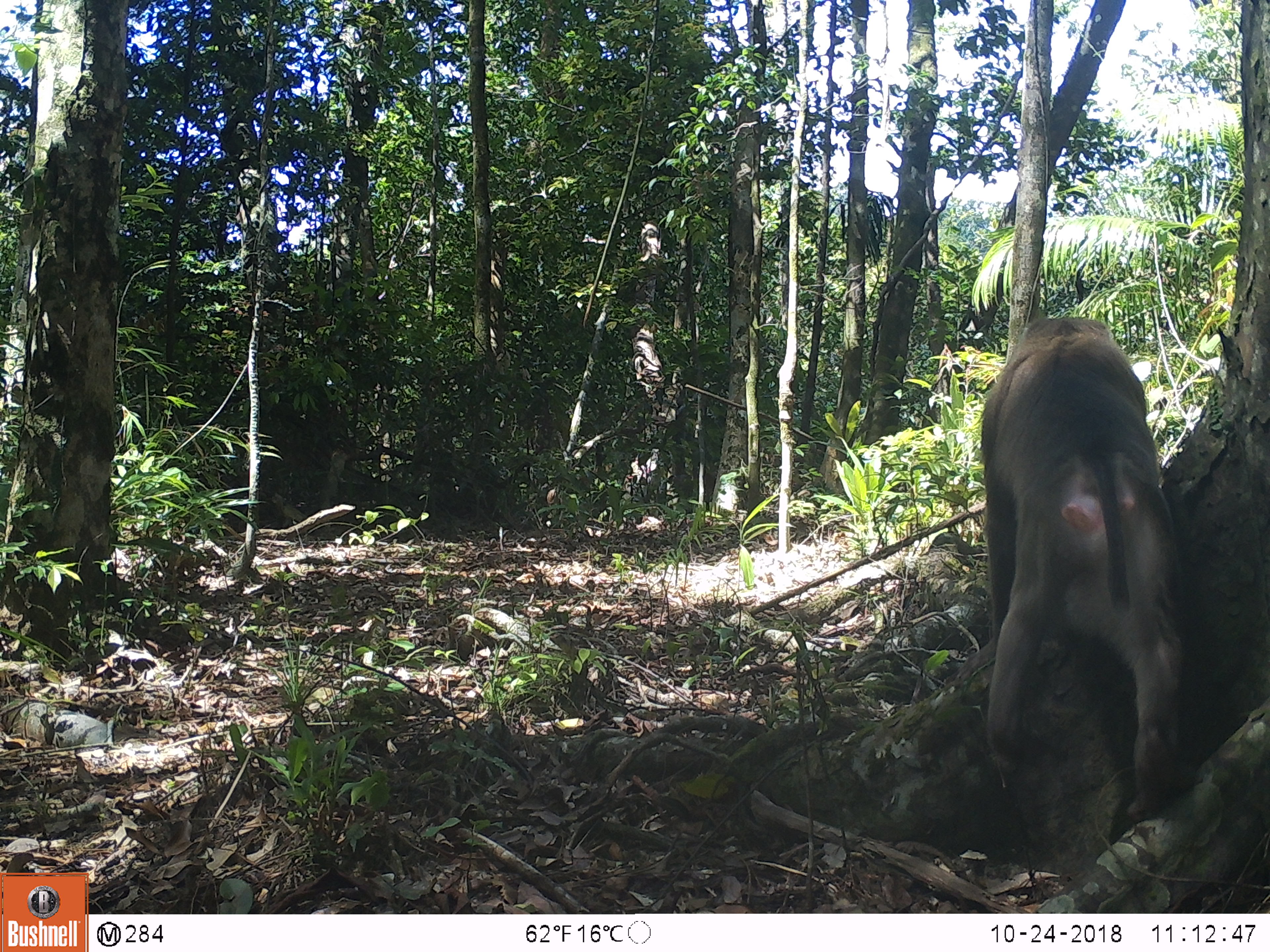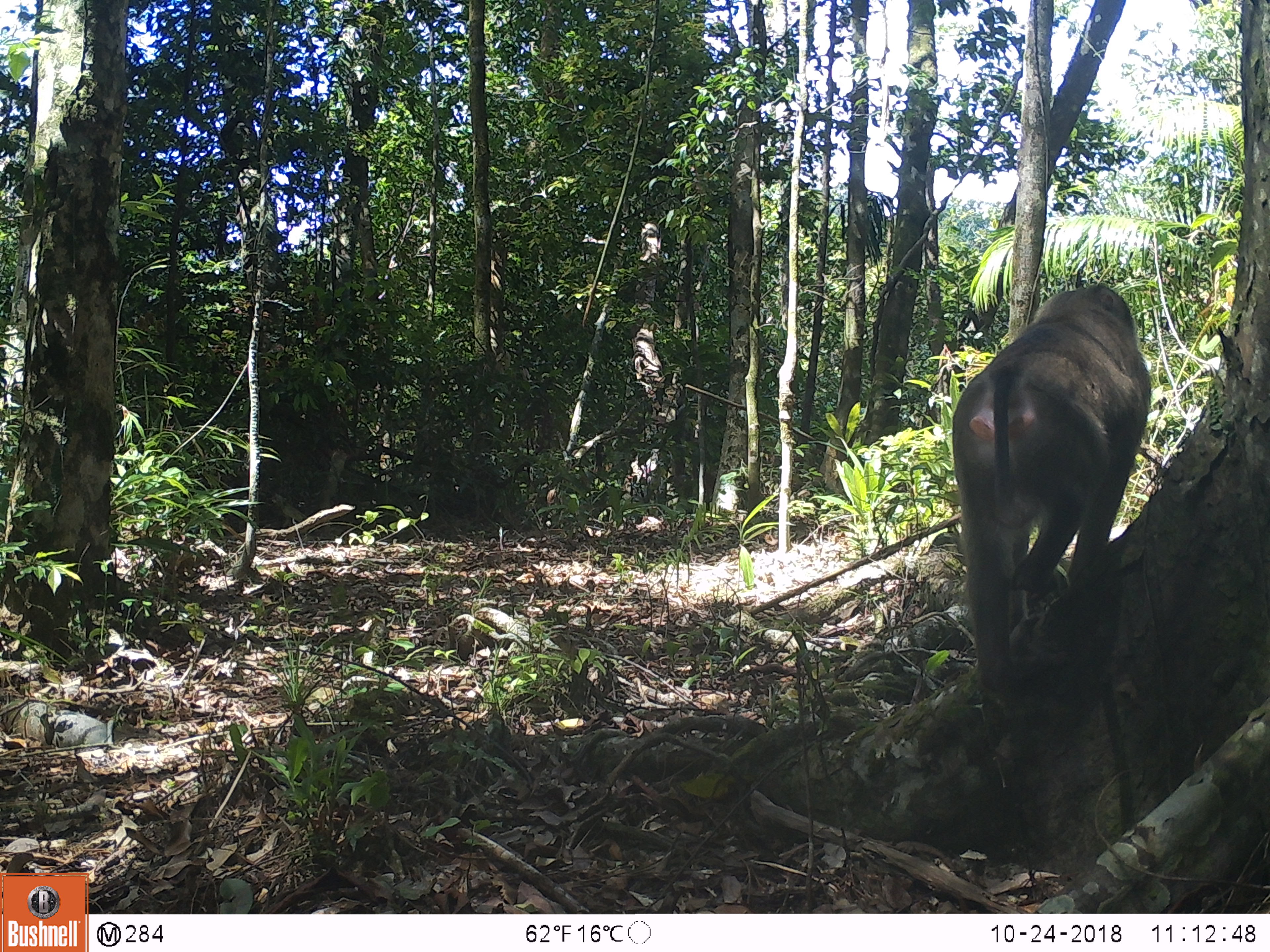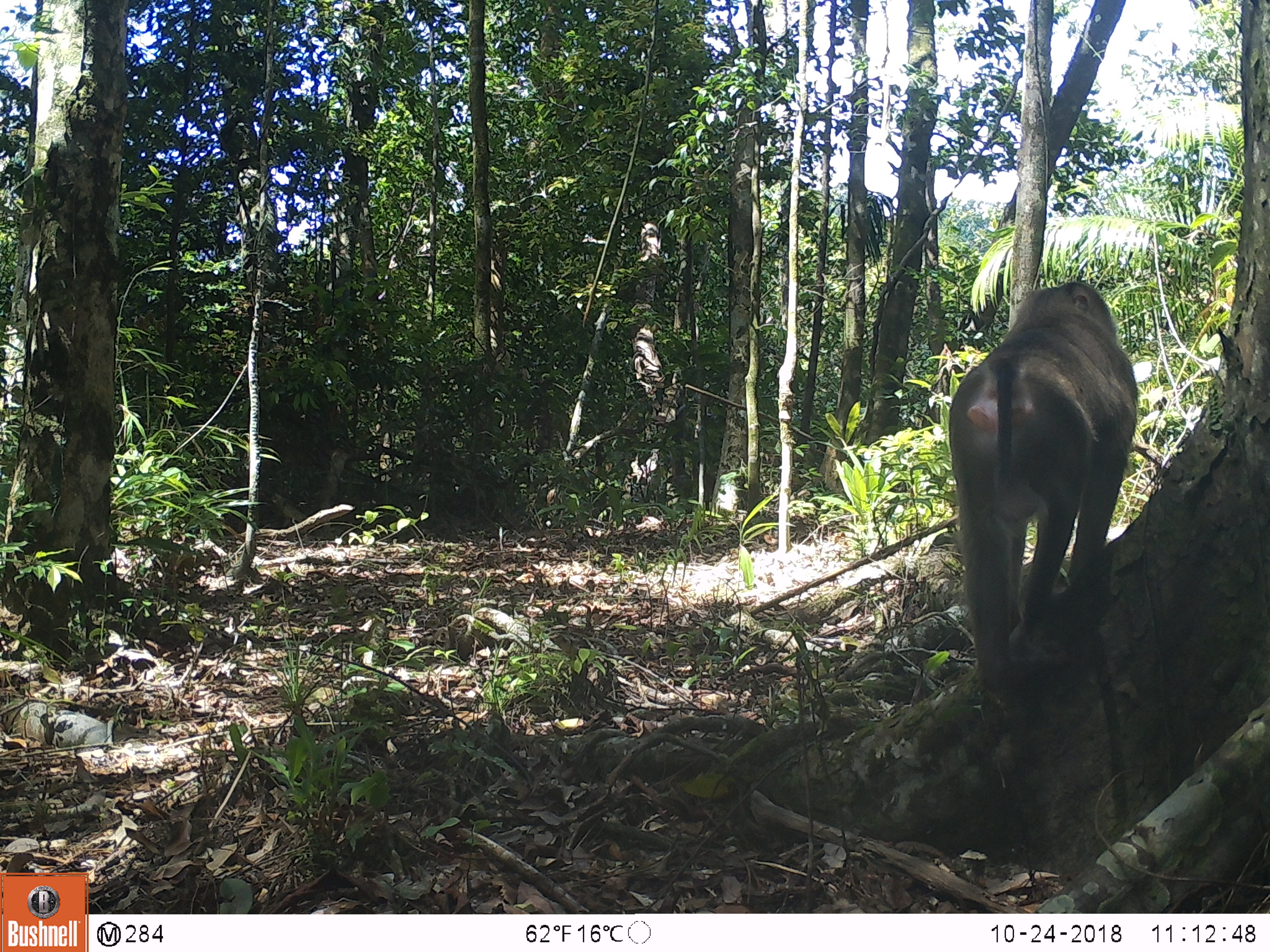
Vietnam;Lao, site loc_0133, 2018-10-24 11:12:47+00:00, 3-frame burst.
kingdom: Animalia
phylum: Chordata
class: Mammalia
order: Primates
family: Cercopithecidae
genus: Macaca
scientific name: Macaca nemestrina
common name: pig-tailed macaque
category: pig tailed macaque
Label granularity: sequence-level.